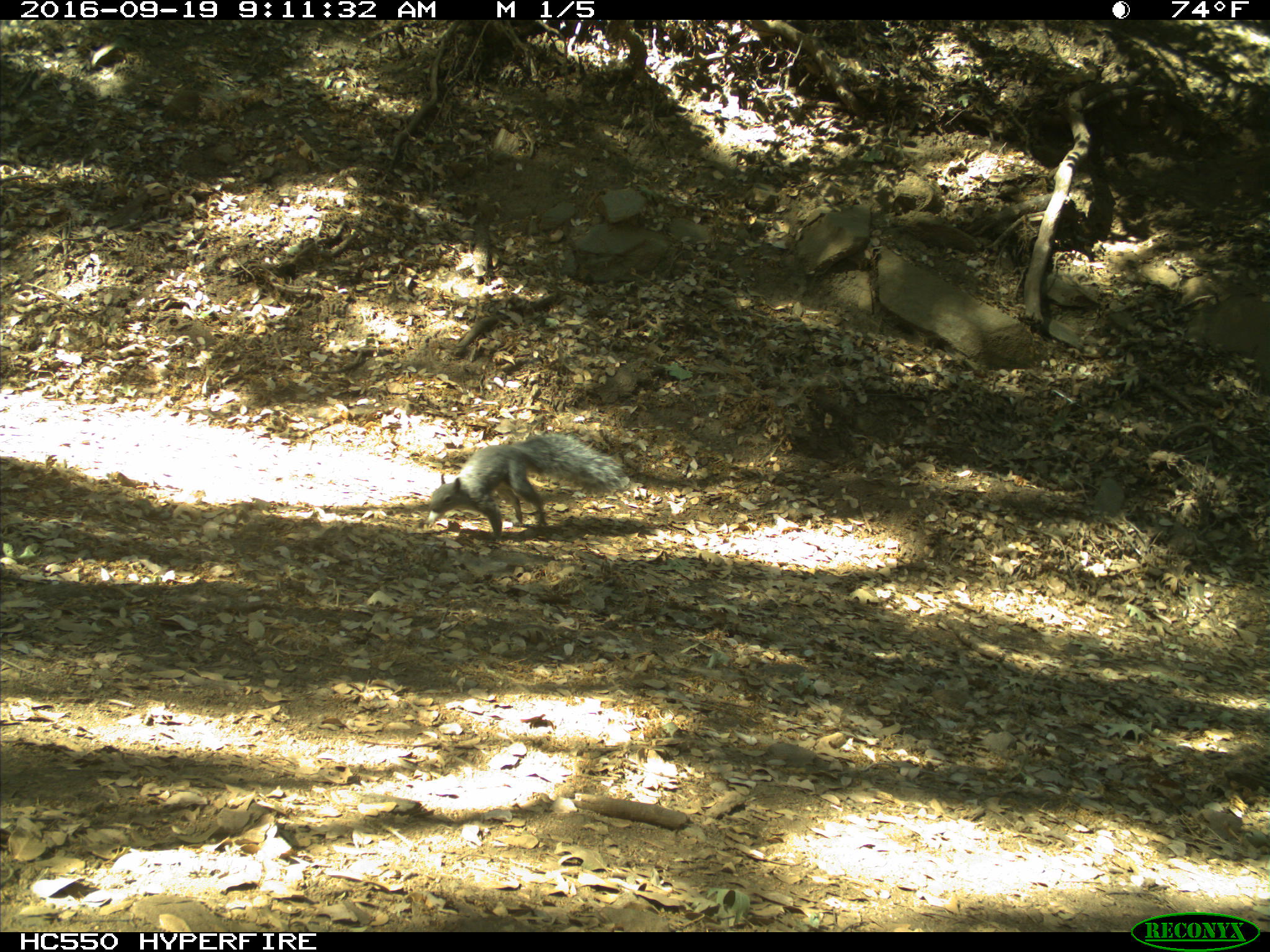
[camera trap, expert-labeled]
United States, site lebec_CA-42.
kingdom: Animalia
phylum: Chordata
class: Mammalia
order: Rodentia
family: Sciuridae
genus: Sciurus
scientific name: Sciurus carolinensis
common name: eastern gray squirrel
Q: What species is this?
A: Sciurus carolinensis (eastern gray squirrel).